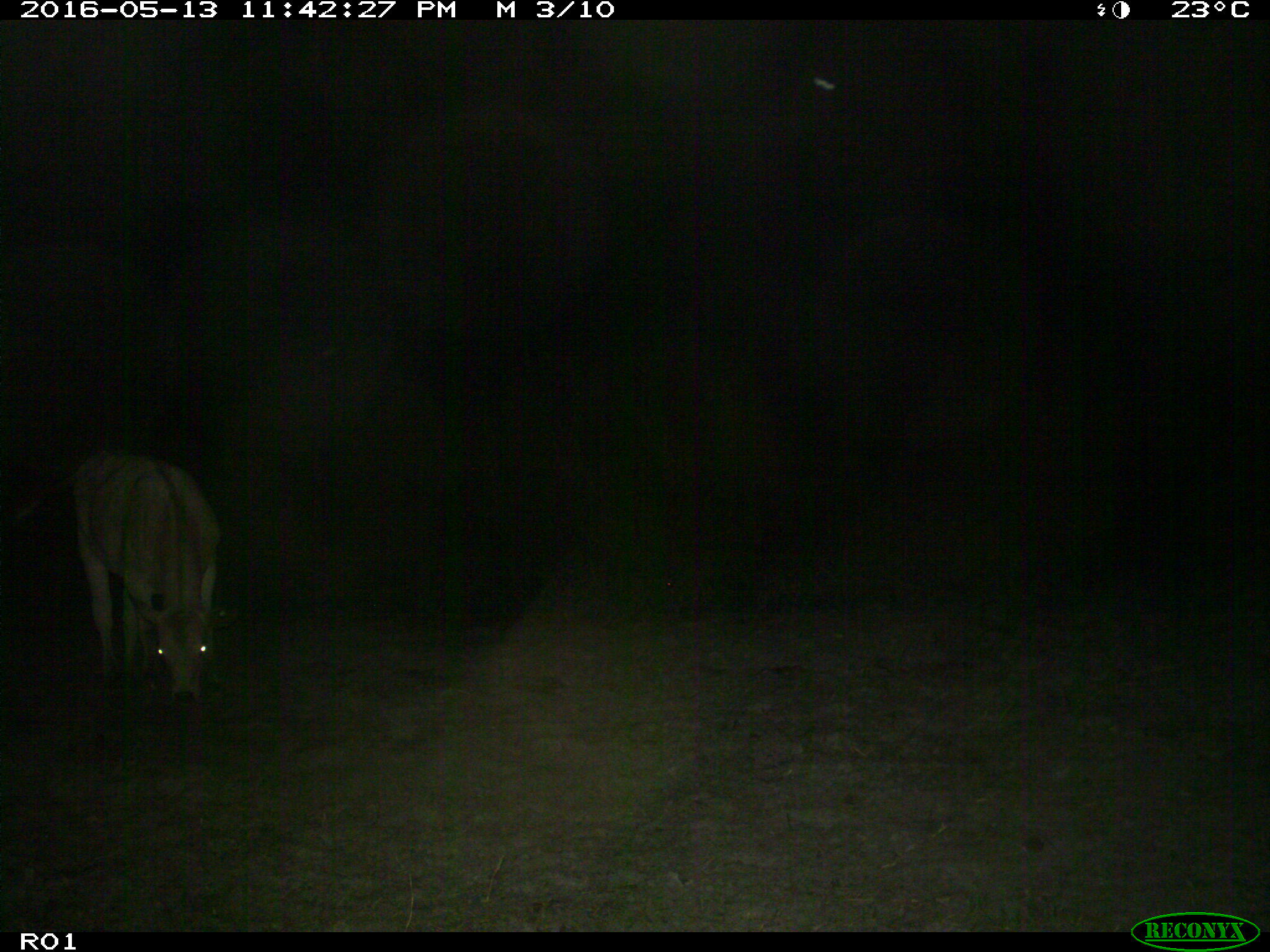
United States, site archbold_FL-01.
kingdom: Animalia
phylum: Chordata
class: Mammalia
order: Artiodactyla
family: Bovidae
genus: Bos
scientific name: Bos taurus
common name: domestic cow